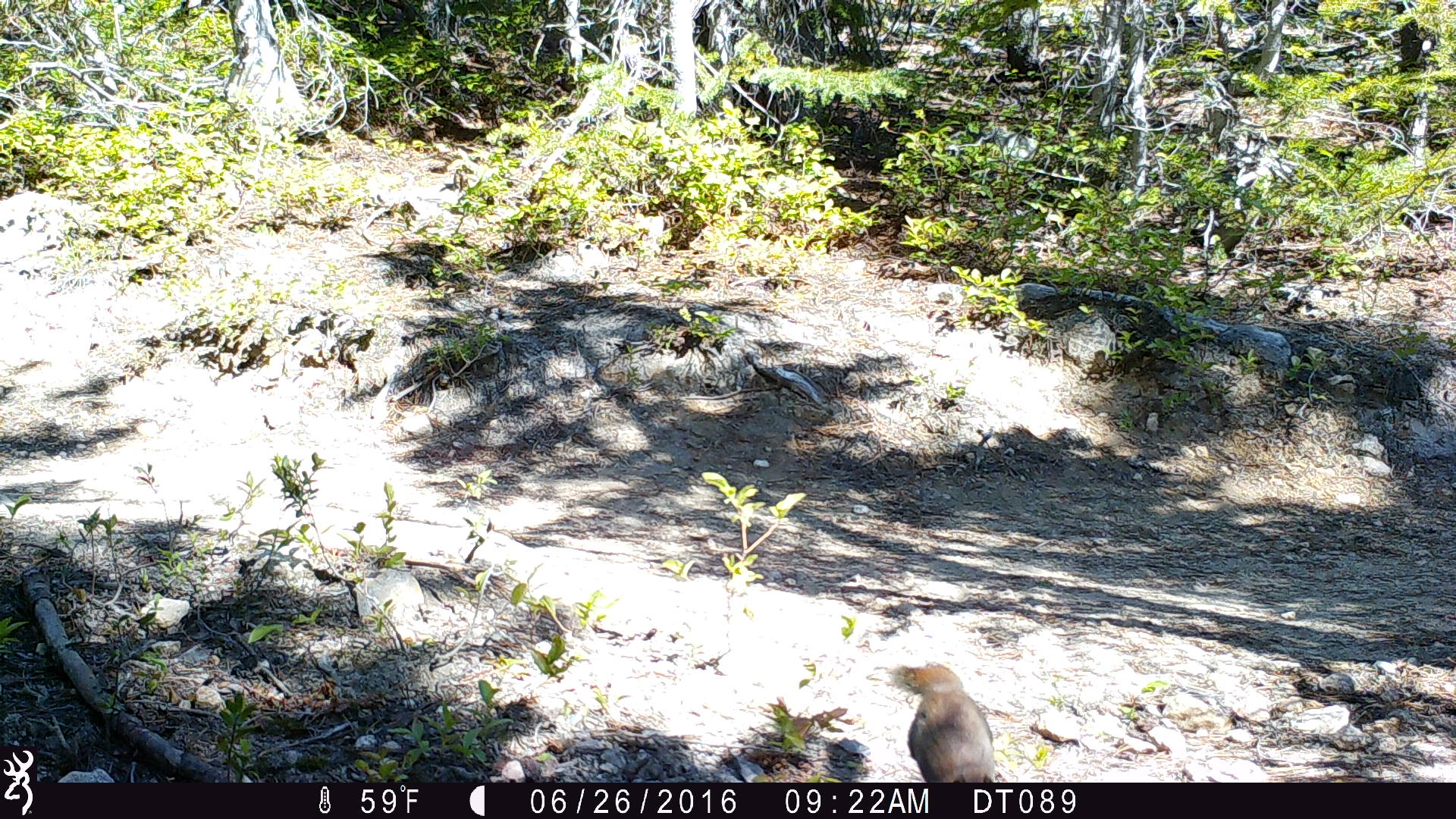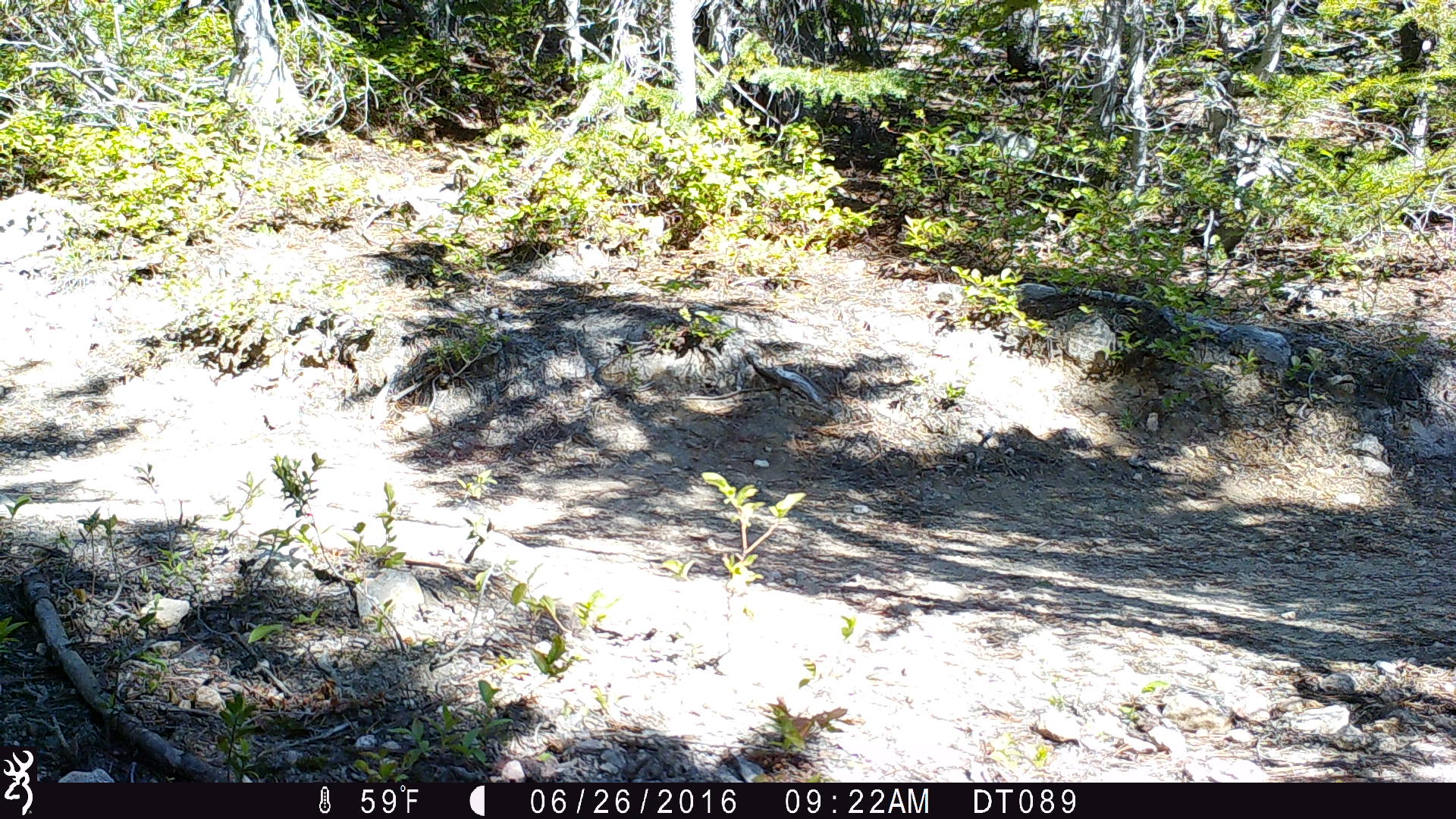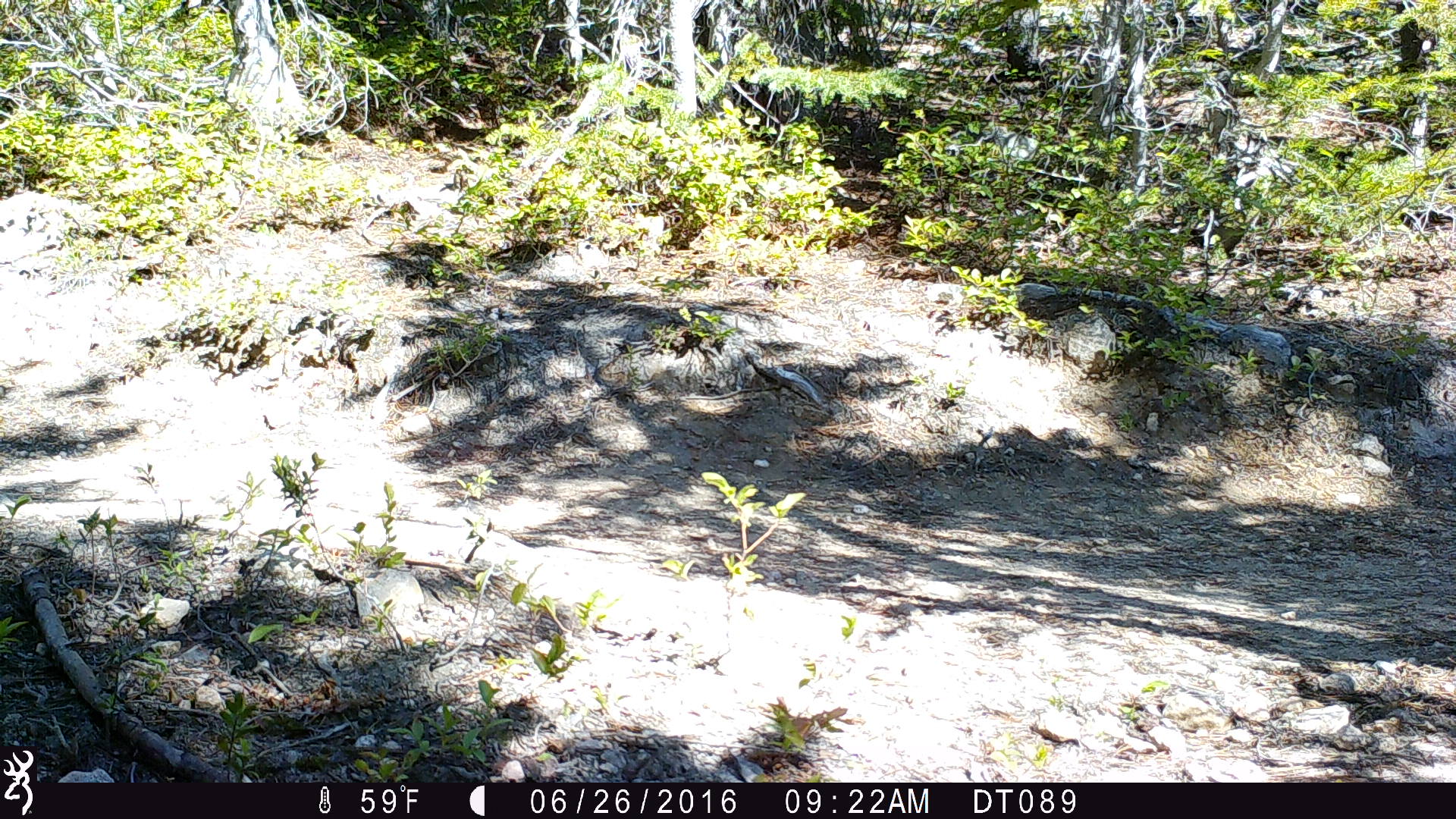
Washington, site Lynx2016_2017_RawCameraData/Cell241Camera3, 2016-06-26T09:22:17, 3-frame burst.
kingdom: Animalia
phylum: Chordata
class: Mammalia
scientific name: Mammalia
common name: small mammal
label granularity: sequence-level